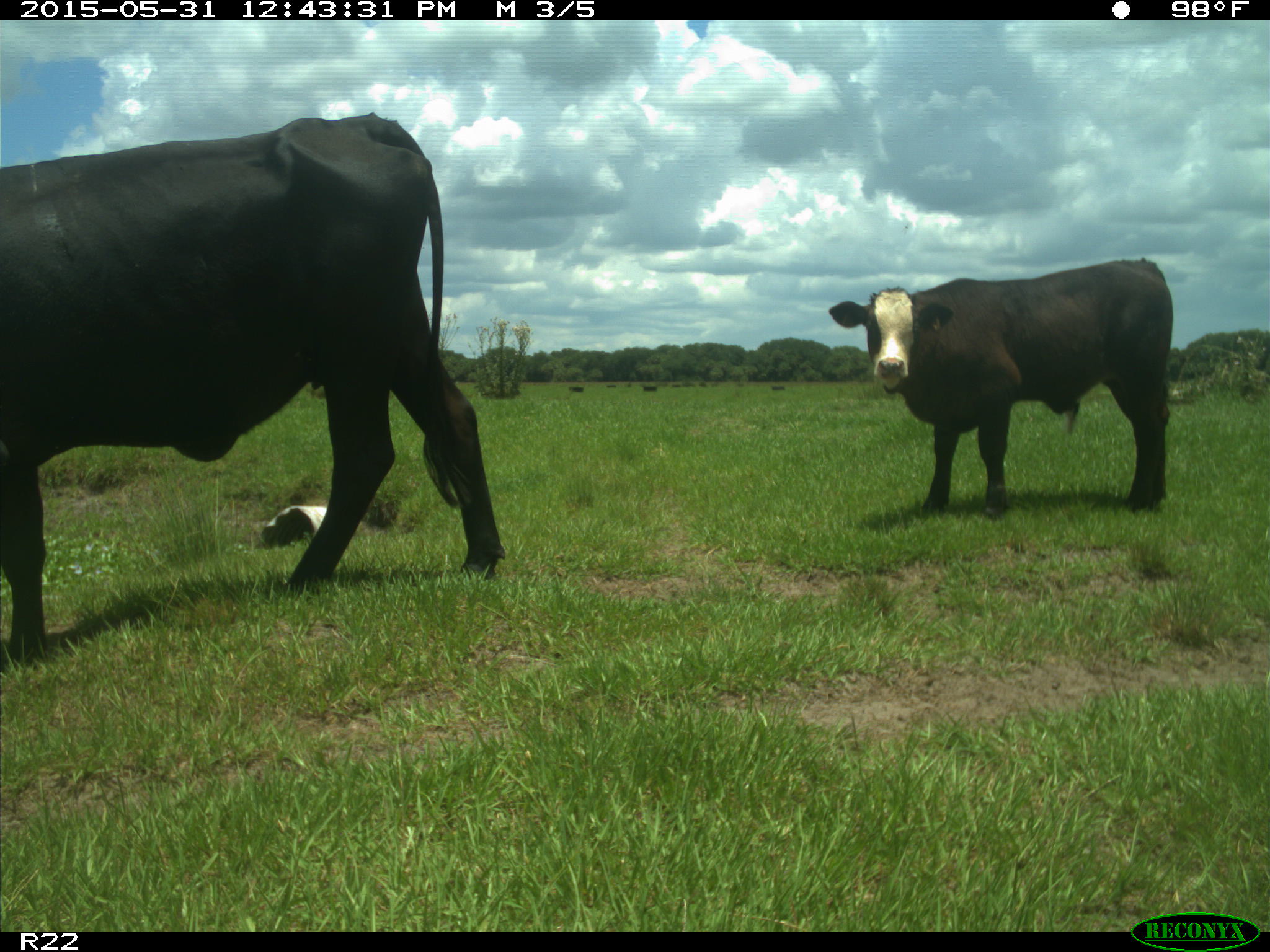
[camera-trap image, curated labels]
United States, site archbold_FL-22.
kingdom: Animalia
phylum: Chordata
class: Mammalia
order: Artiodactyla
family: Bovidae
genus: Bos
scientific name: Bos taurus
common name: domestic cow